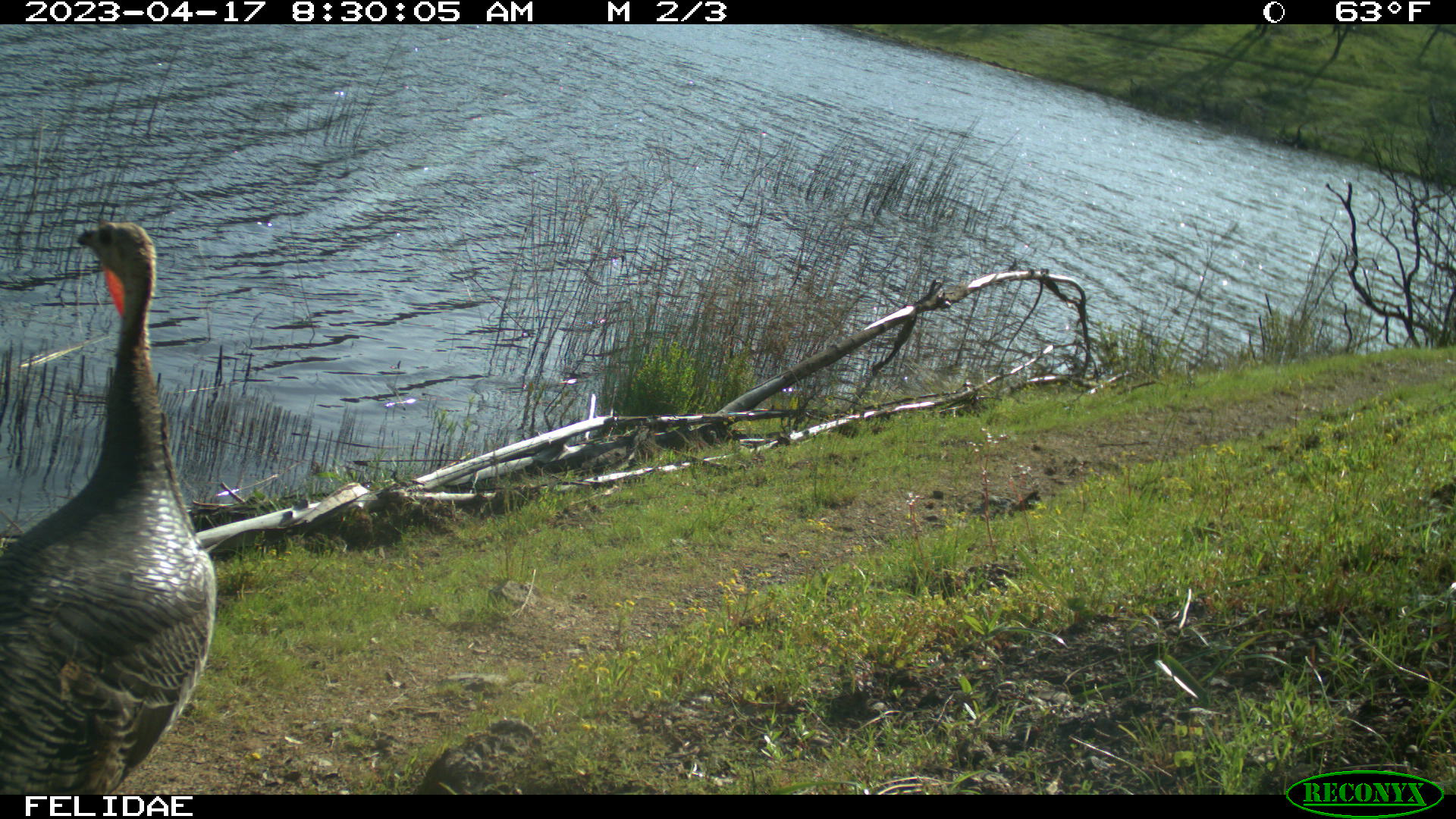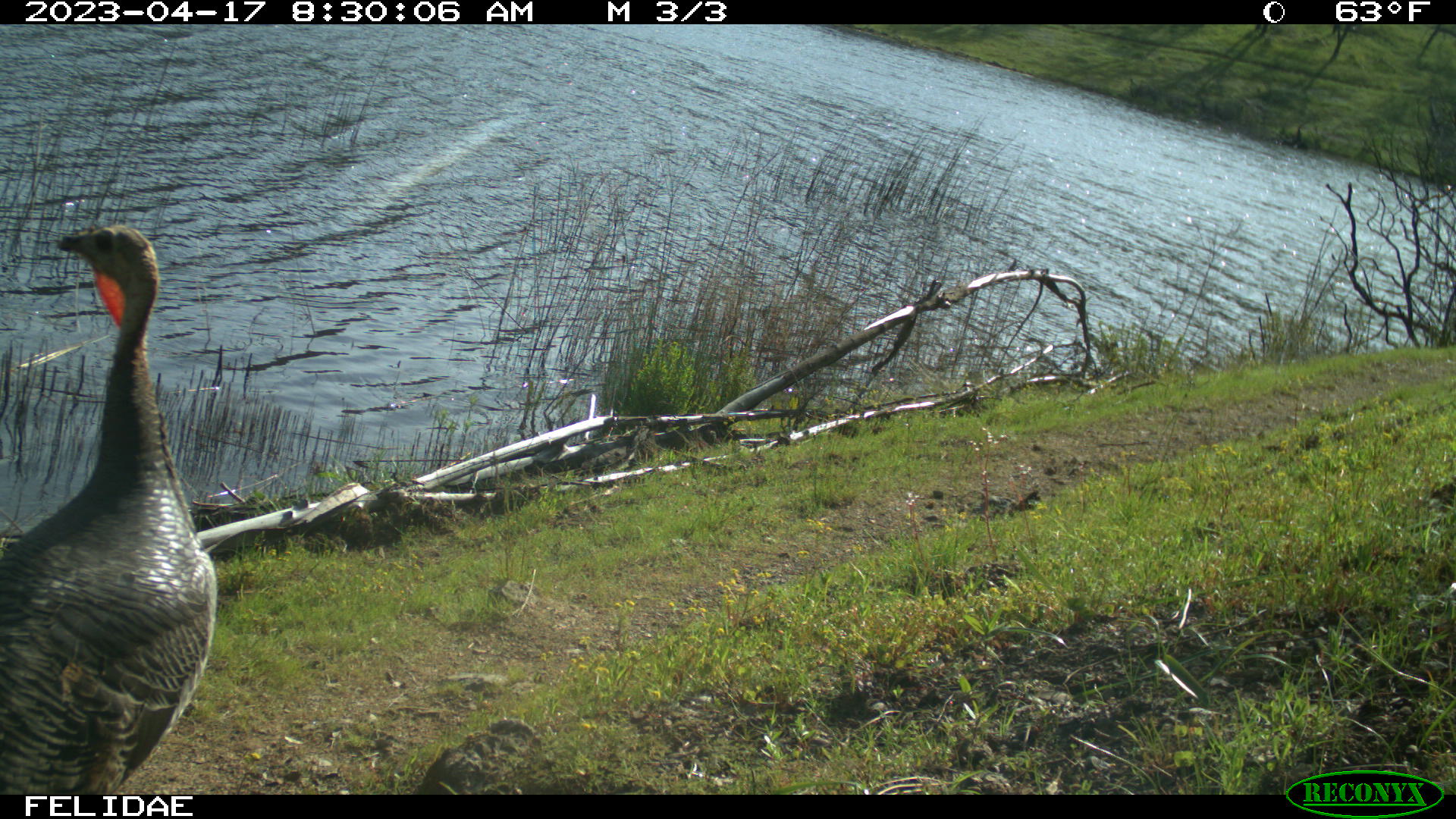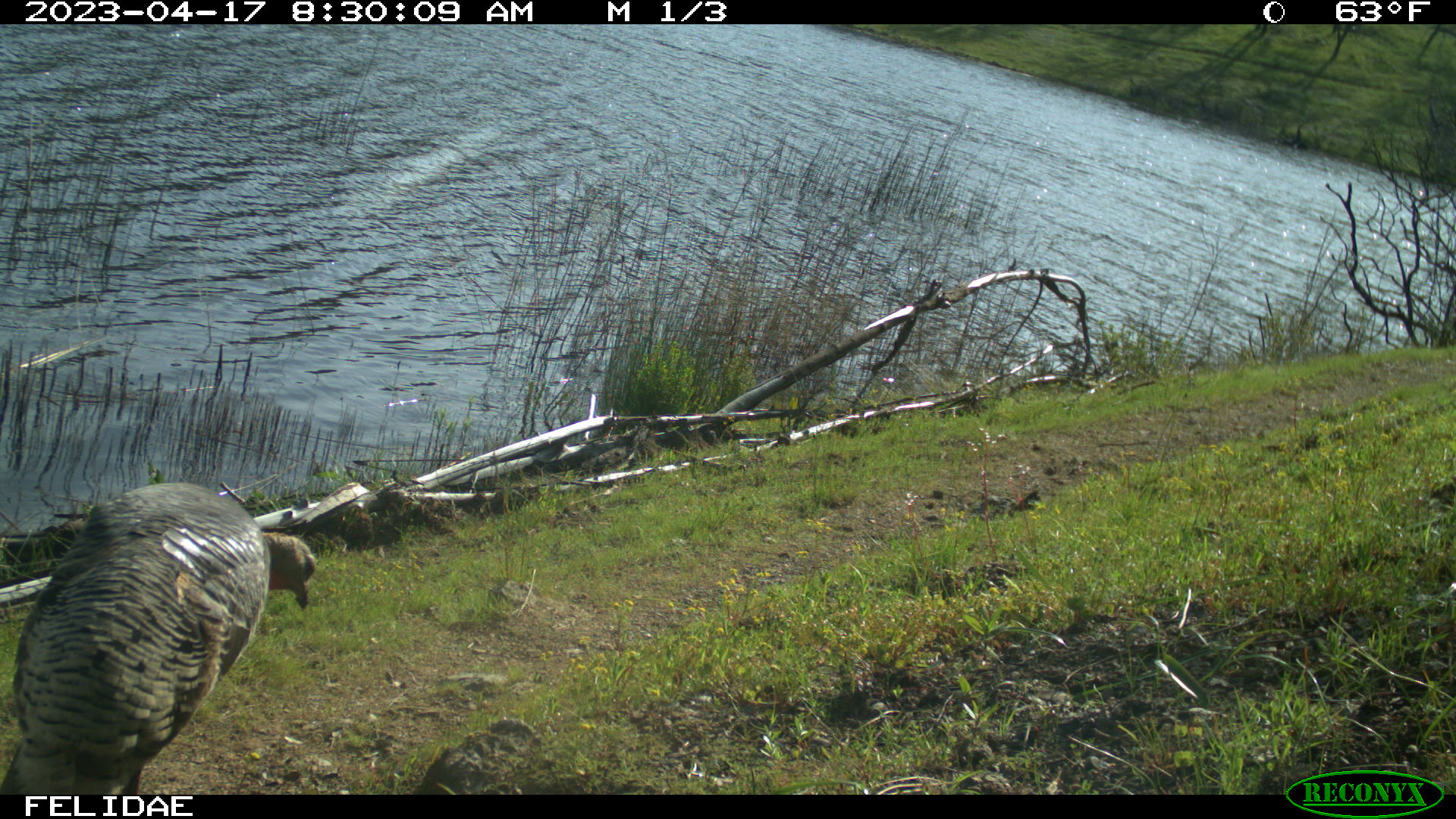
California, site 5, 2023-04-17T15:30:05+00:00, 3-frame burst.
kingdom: Animalia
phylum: Chordata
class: Aves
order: Galliformes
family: Phasianidae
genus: Meleagris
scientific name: Meleagris gallopavo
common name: turkey